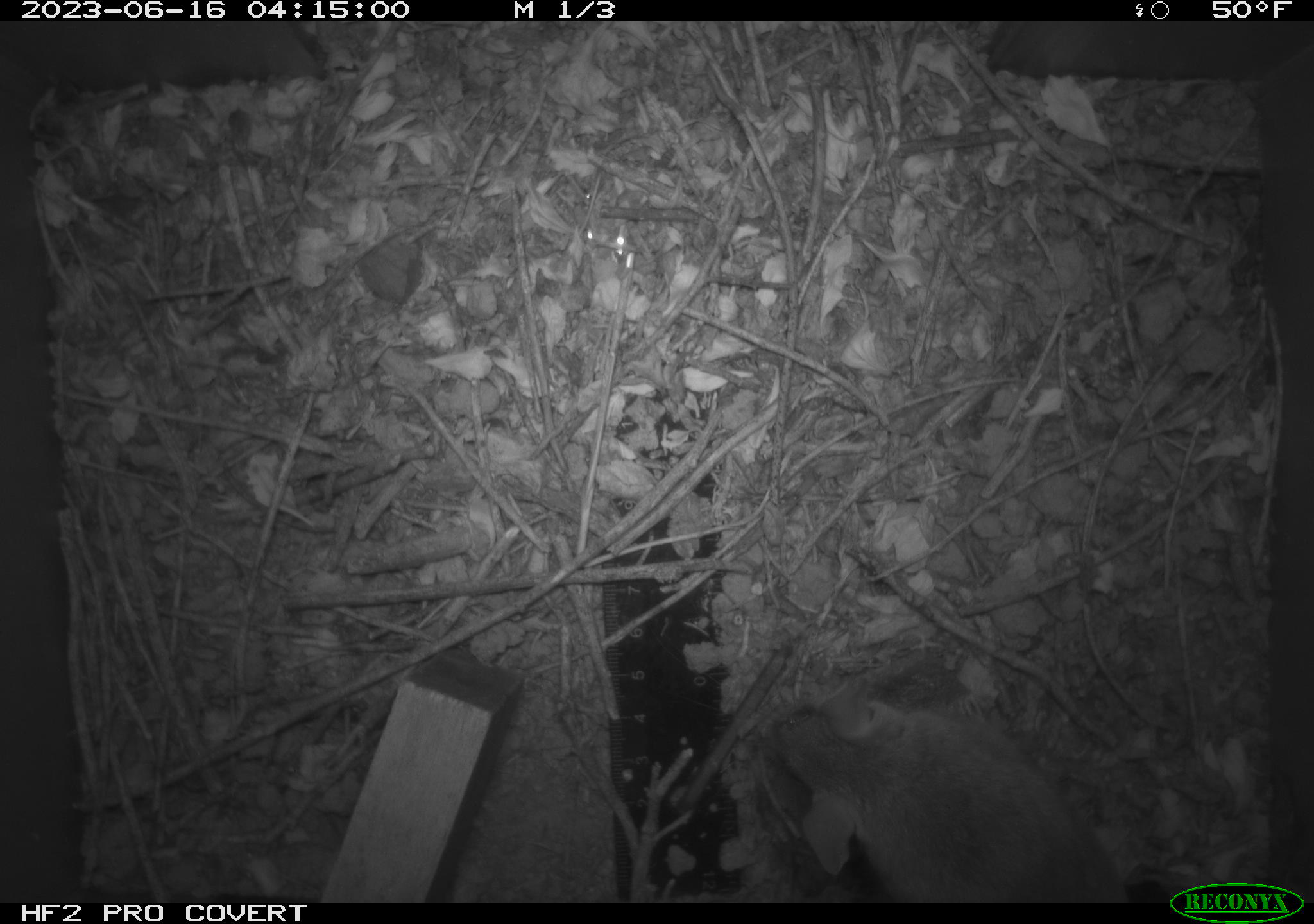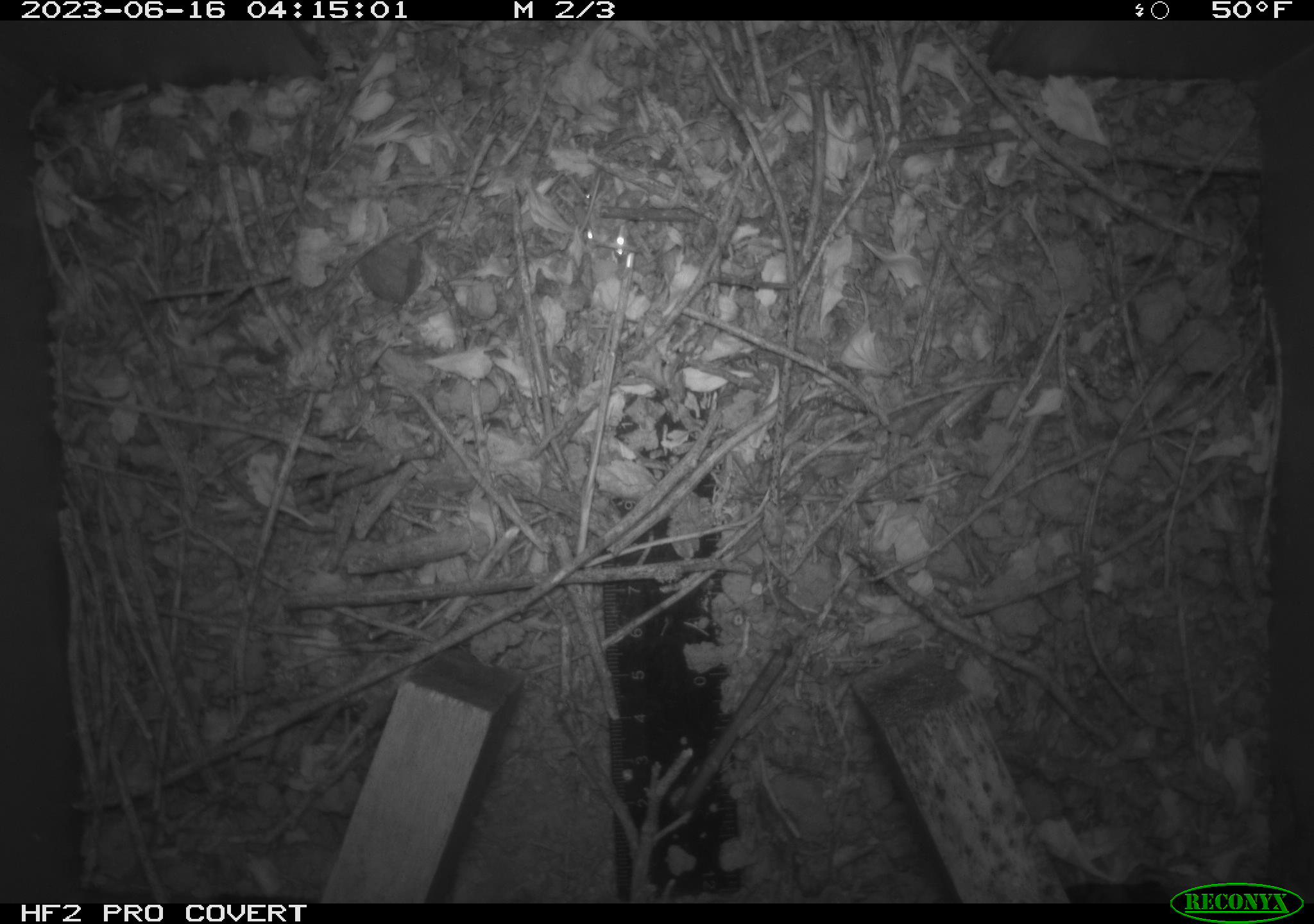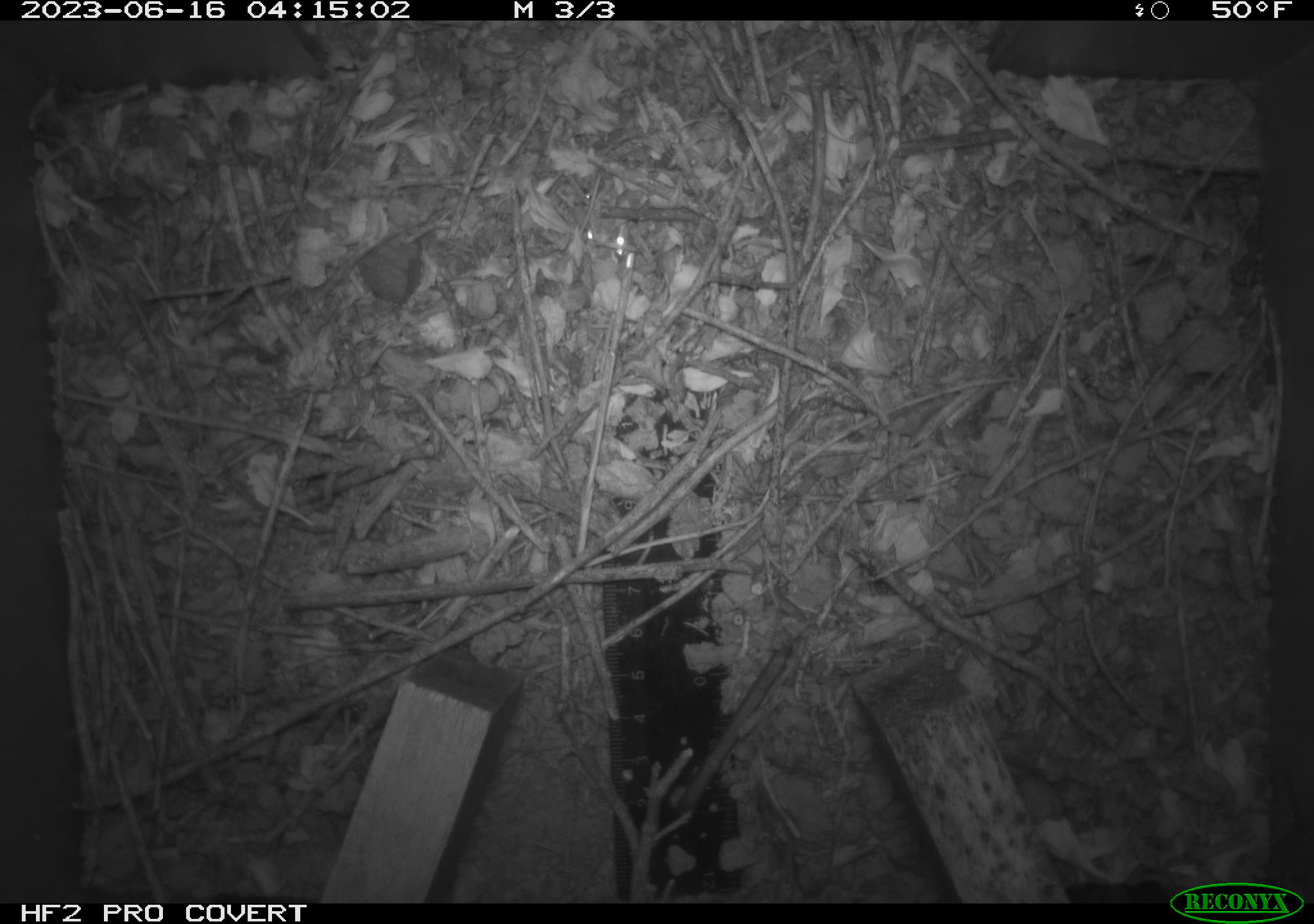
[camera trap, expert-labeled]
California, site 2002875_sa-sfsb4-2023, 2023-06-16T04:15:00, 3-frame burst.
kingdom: Animalia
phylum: Chordata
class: Mammalia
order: Rodentia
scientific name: Rodentia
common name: mouse species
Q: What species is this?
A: Mouse species (Rodentia).